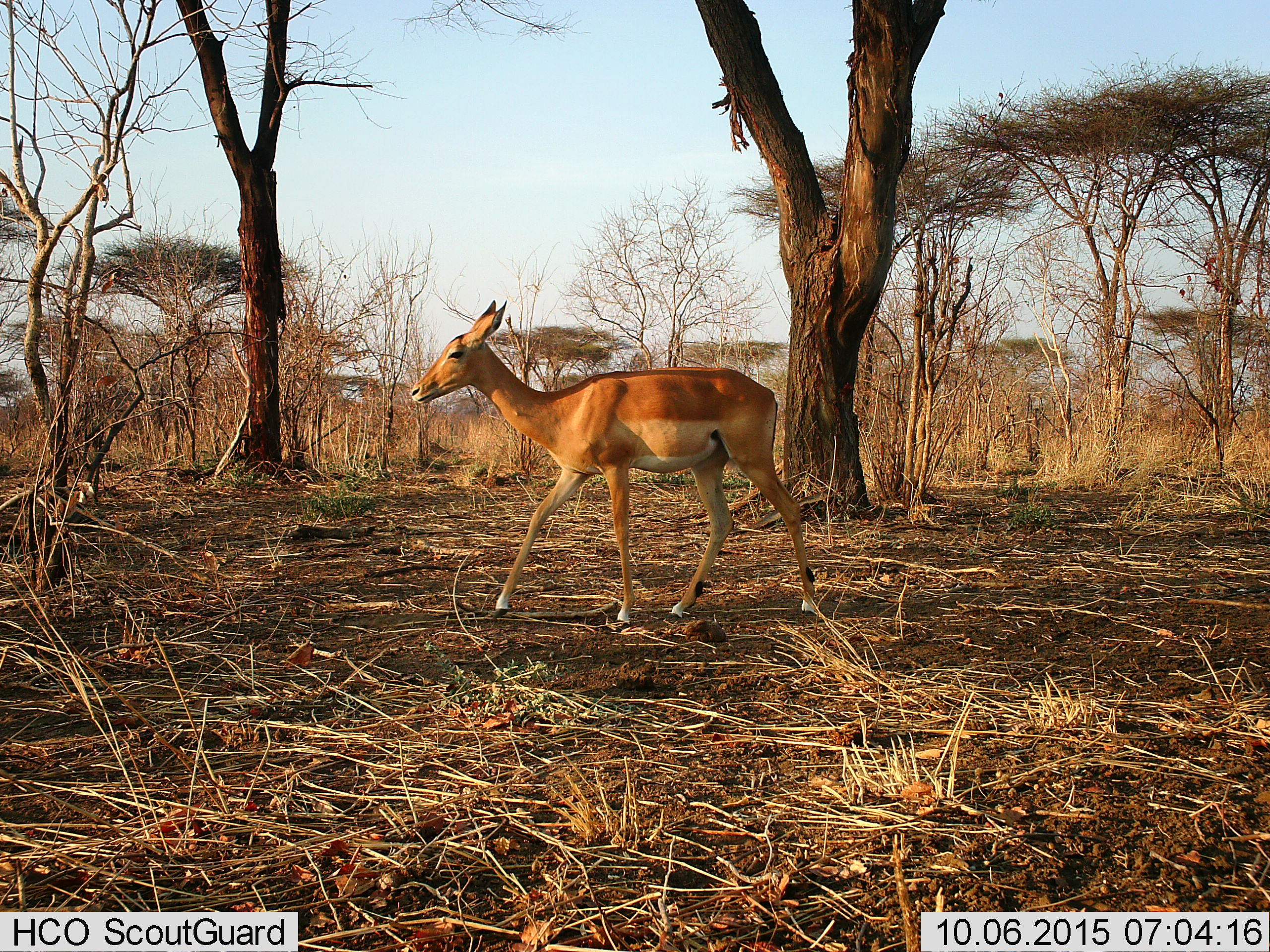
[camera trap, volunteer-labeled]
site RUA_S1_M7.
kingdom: Animalia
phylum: Chordata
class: Mammalia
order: Artiodactyla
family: Bovidae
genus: Aepyceros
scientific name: Aepyceros melampus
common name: impala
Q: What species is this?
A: Impala (Aepyceros melampus).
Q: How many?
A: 1.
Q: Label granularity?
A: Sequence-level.